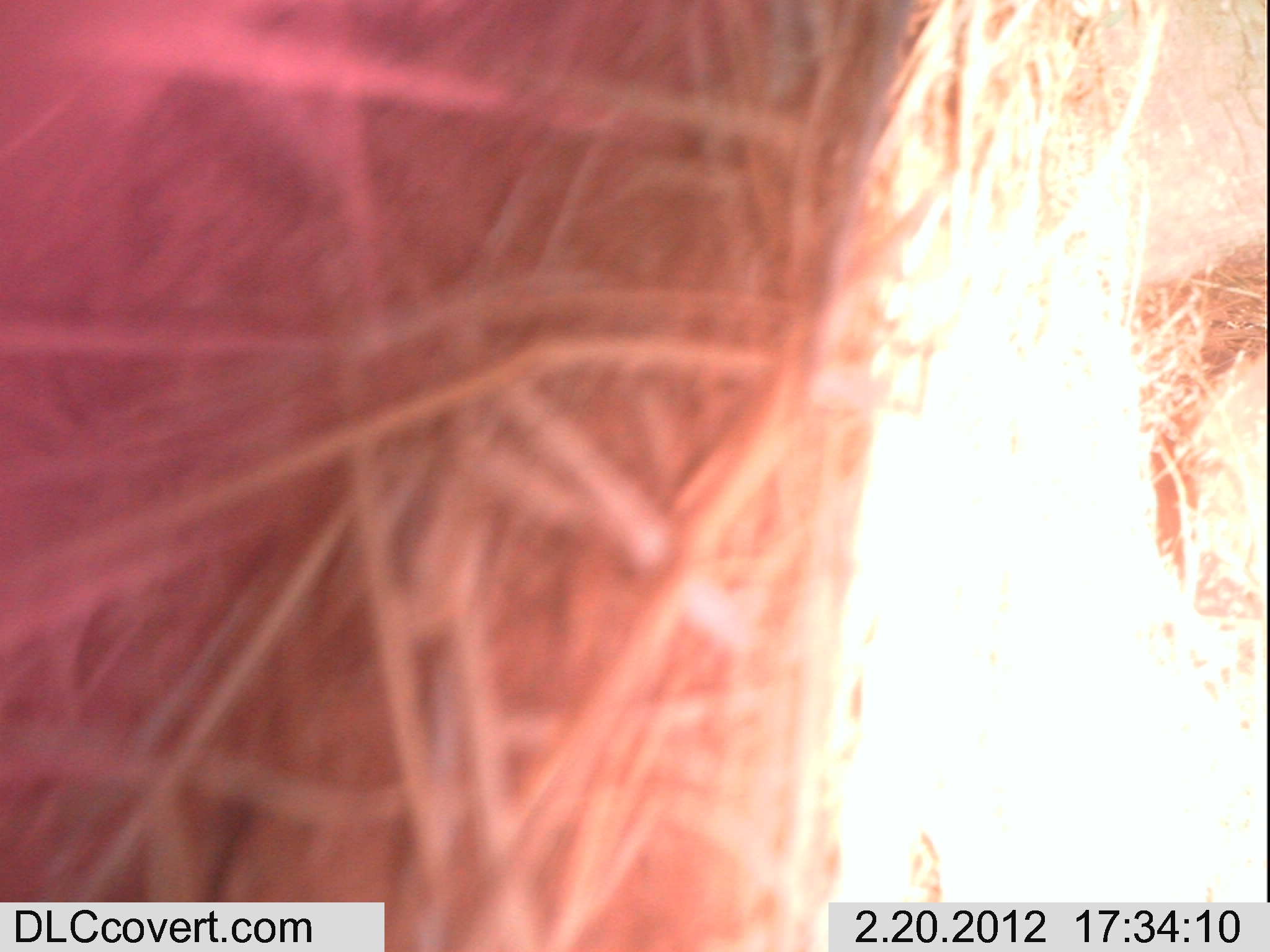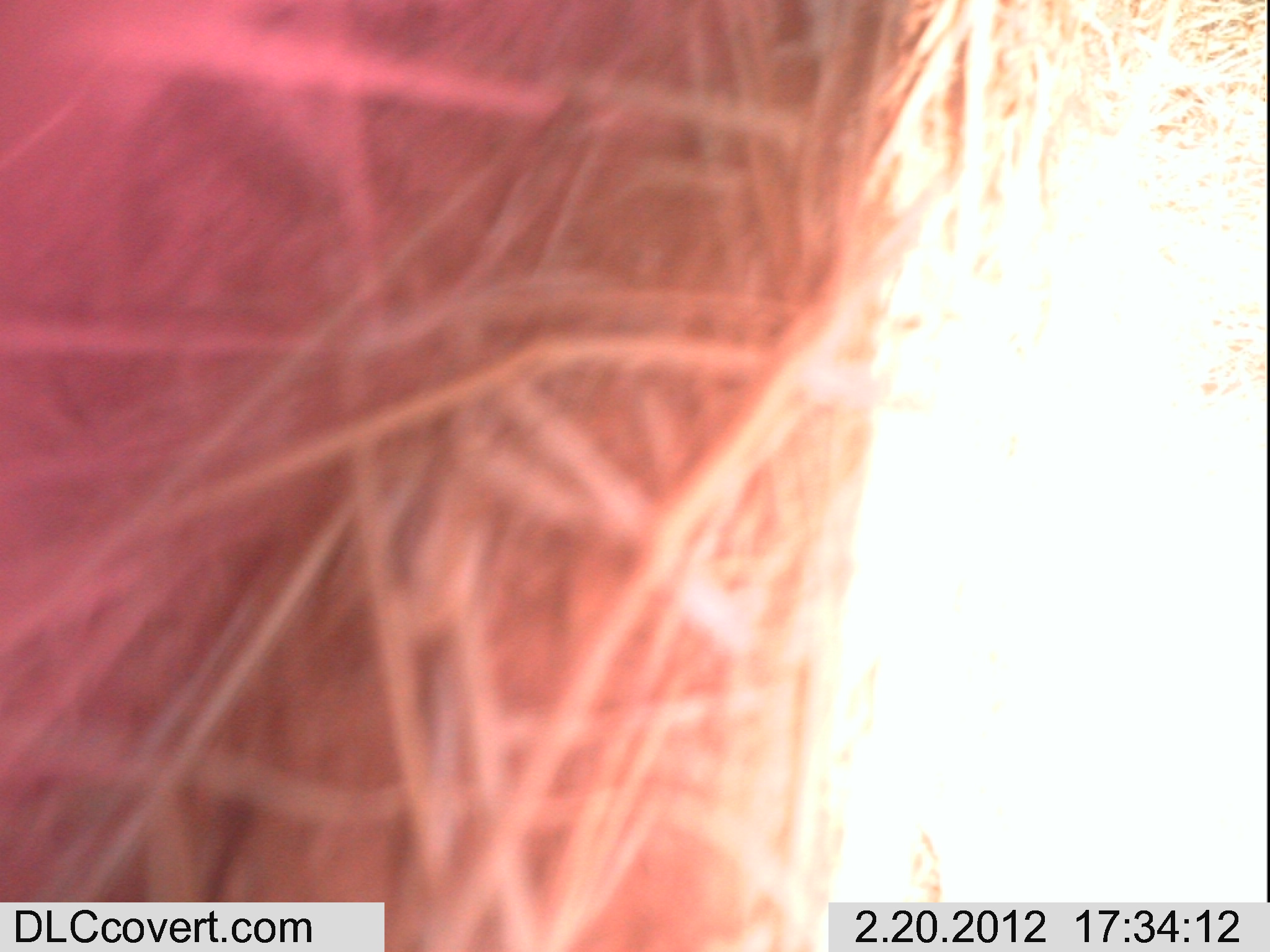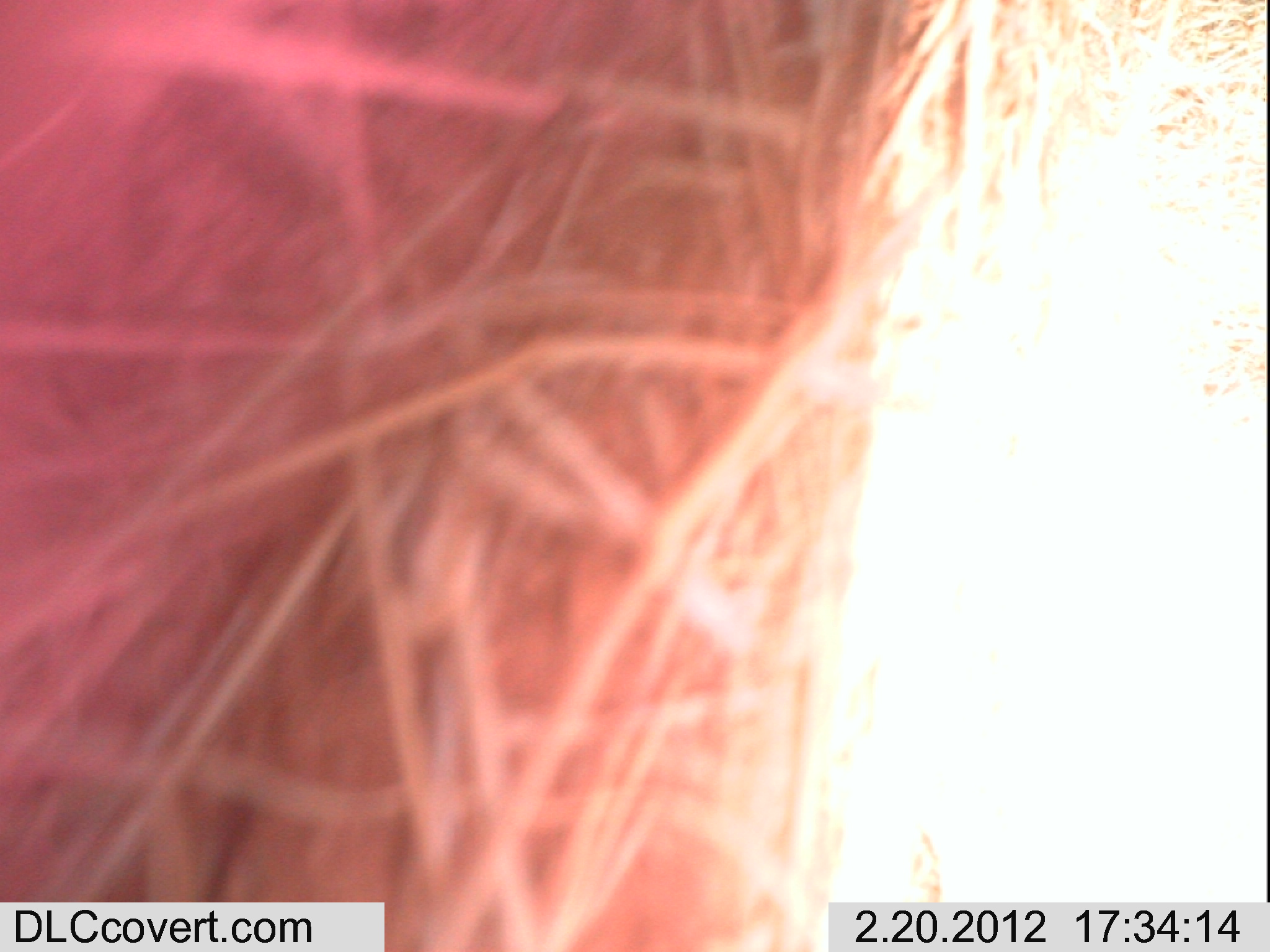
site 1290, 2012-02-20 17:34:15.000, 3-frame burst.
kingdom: Animalia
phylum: Chordata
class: Mammalia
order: Proboscidea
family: Elephantidae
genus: Loxodonta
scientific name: Loxodonta africana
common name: african bush elephant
Loxodonta africana (african bush elephant), count 1.